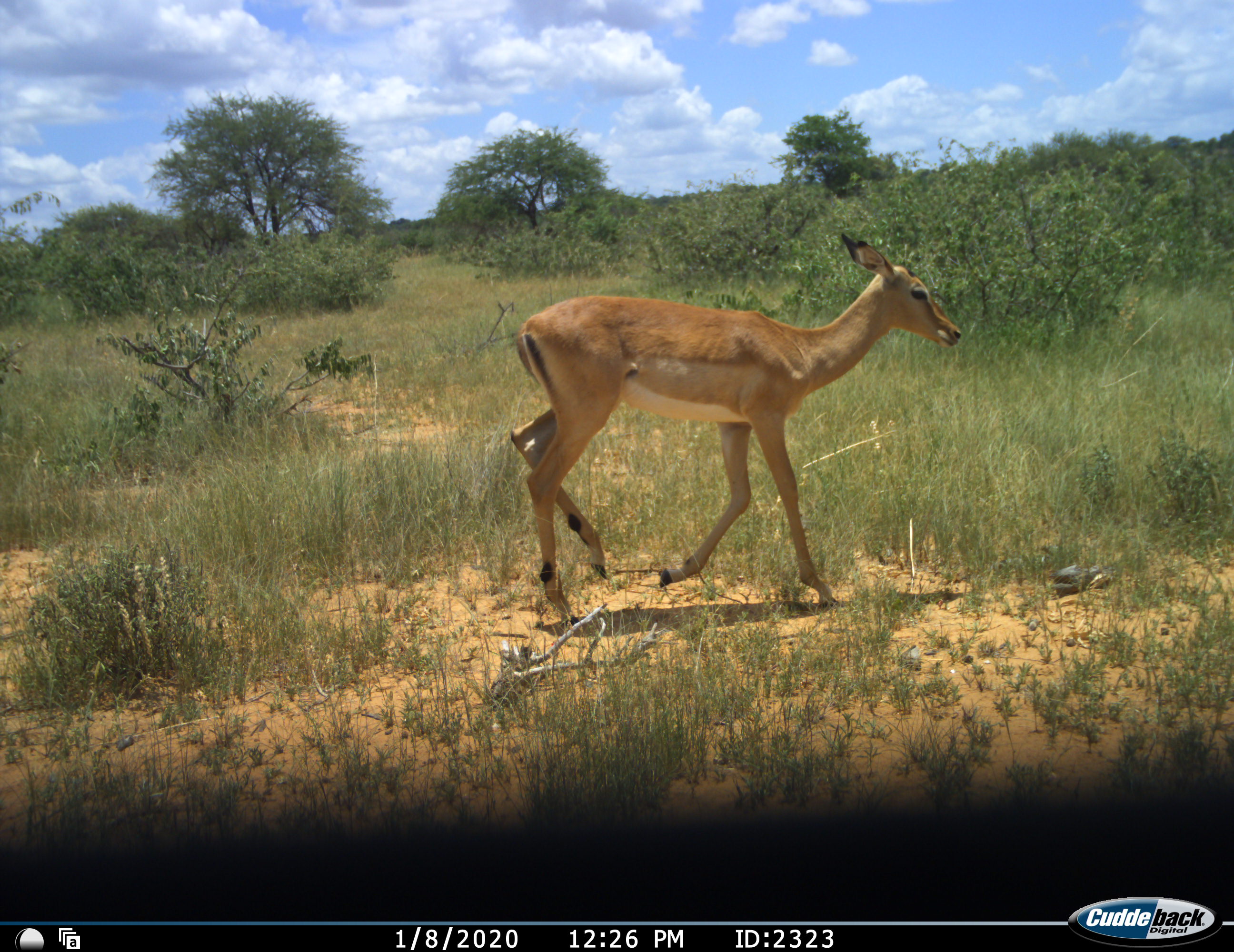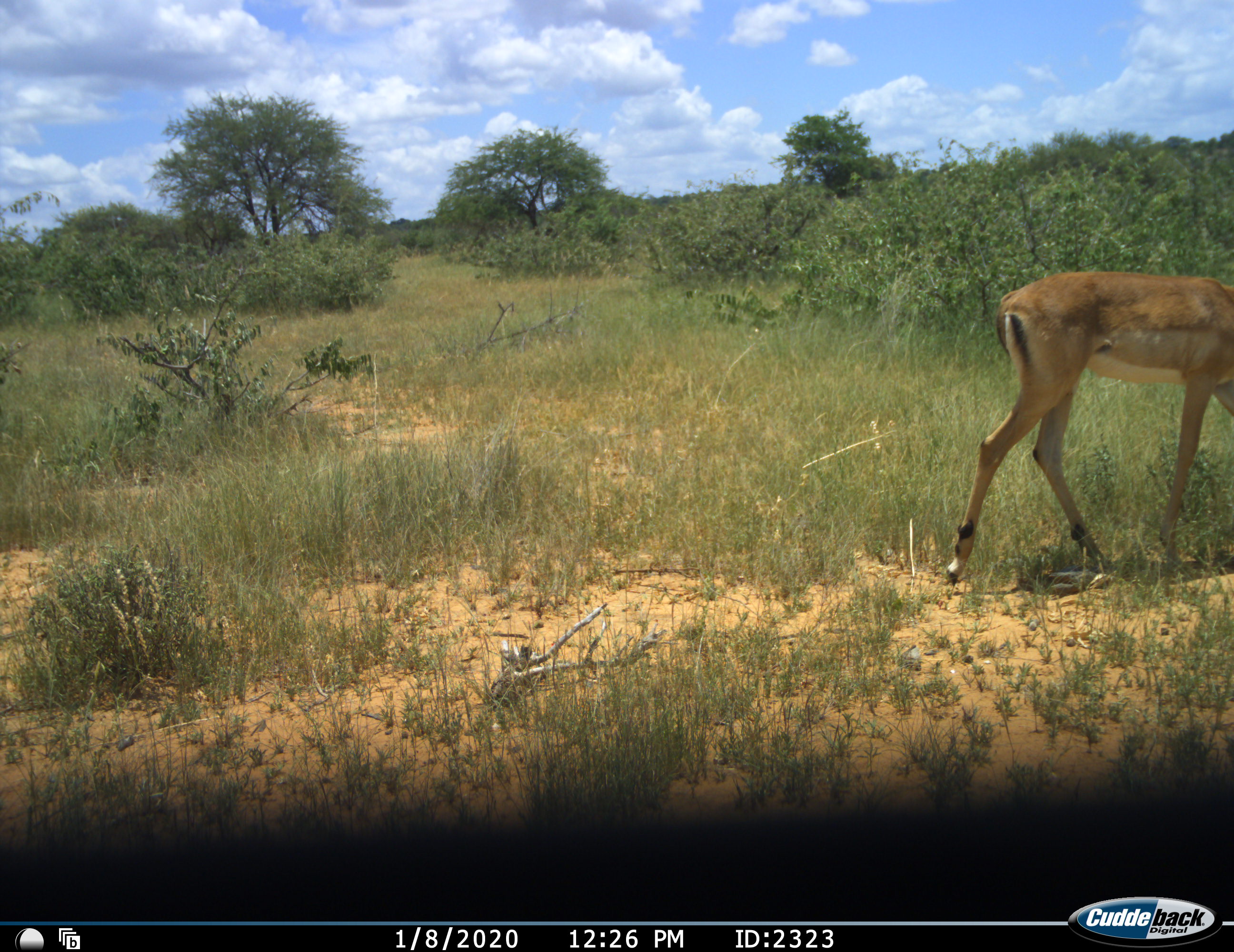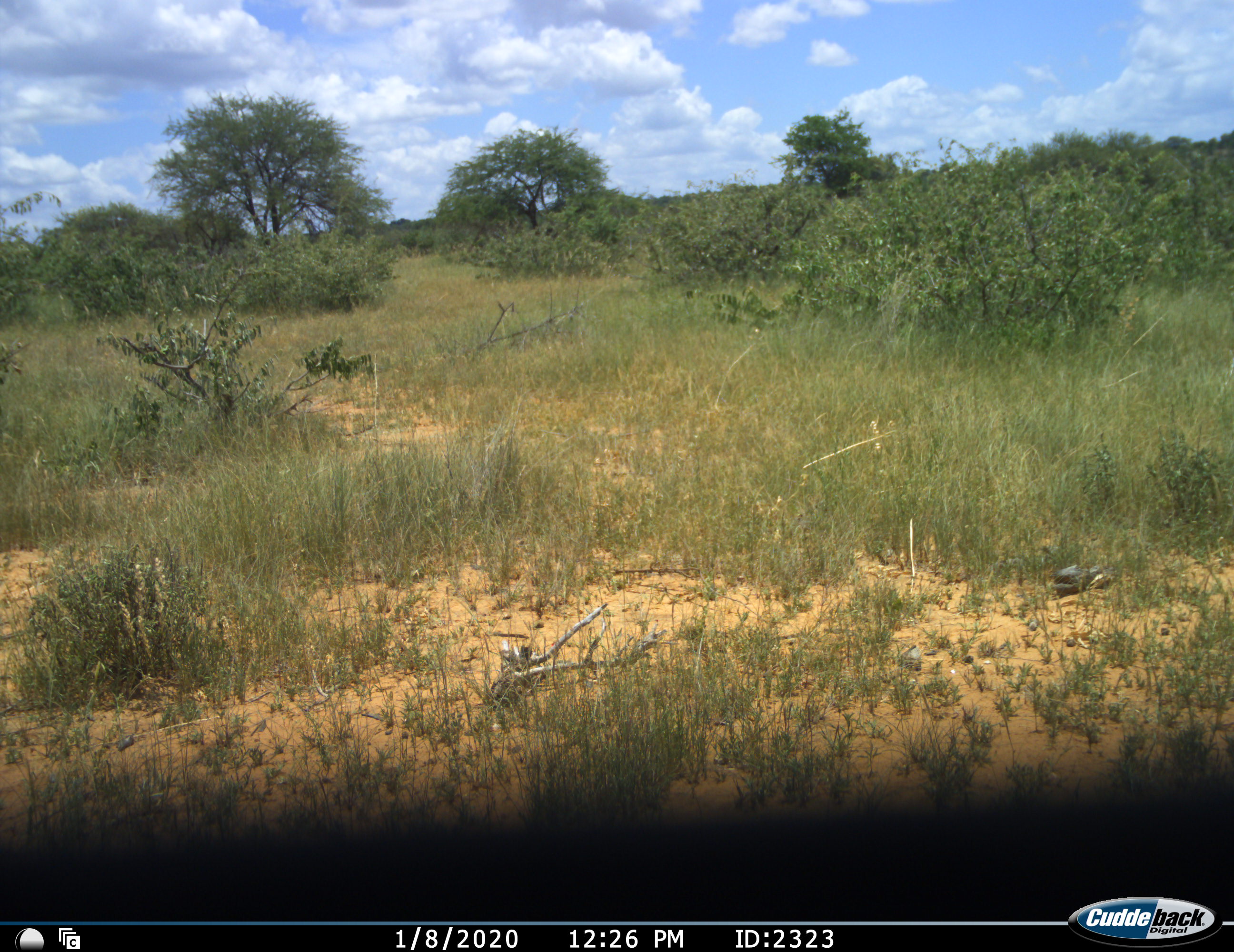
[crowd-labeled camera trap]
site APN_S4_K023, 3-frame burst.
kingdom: Animalia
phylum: Chordata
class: Mammalia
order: Artiodactyla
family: Bovidae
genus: Aepyceros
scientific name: Aepyceros melampus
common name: impala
Impala (Aepyceros melampus), count 1. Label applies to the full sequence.